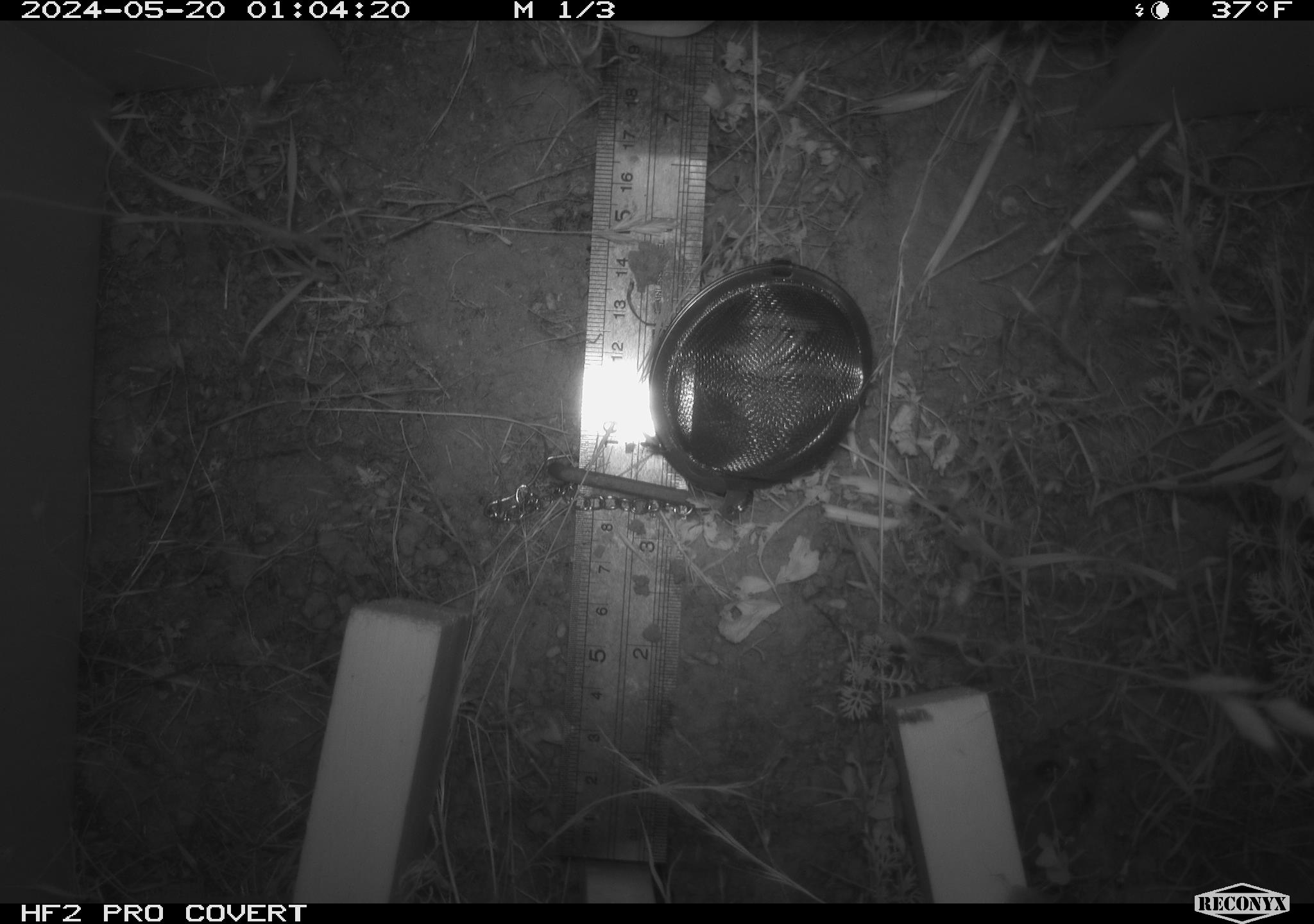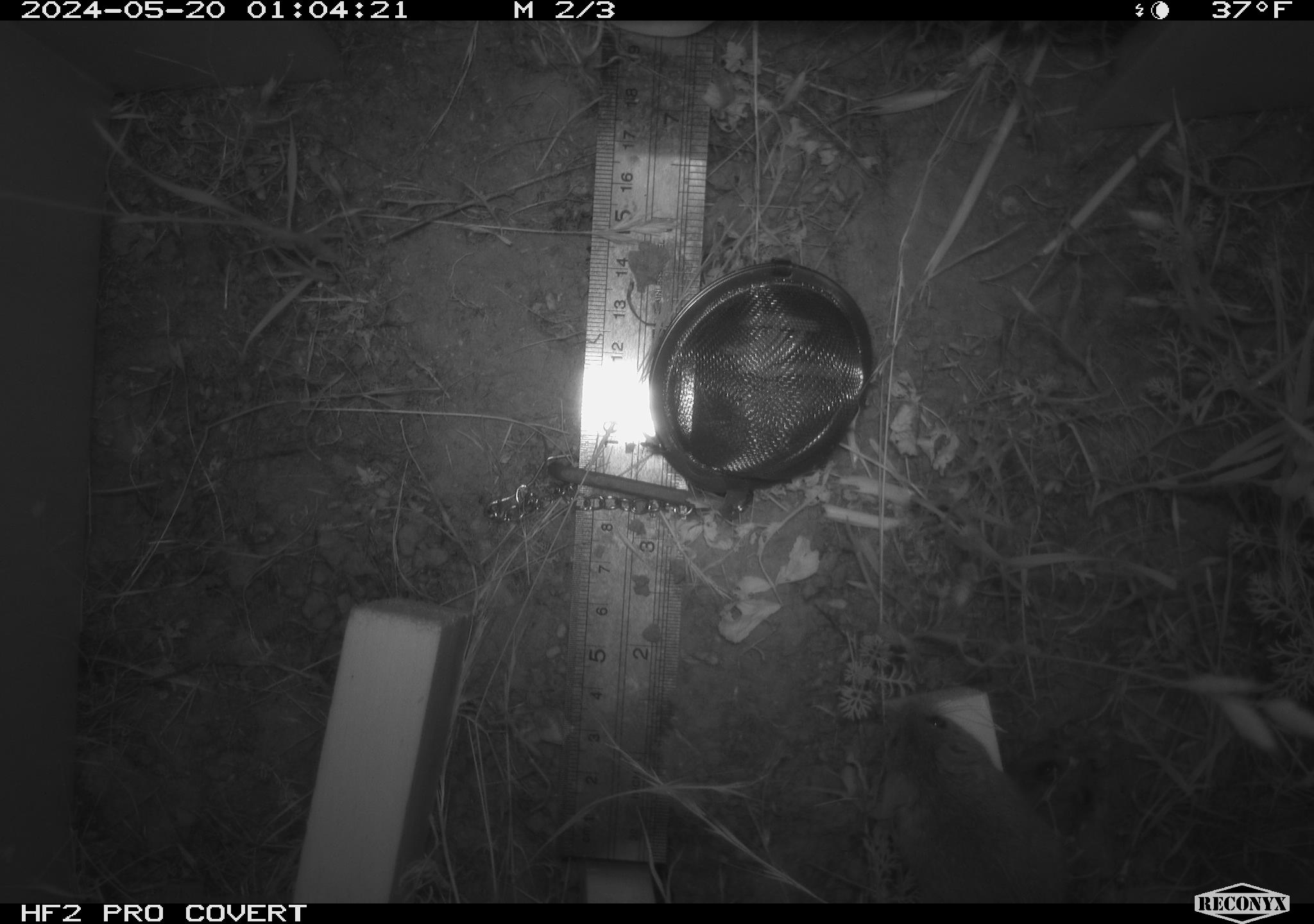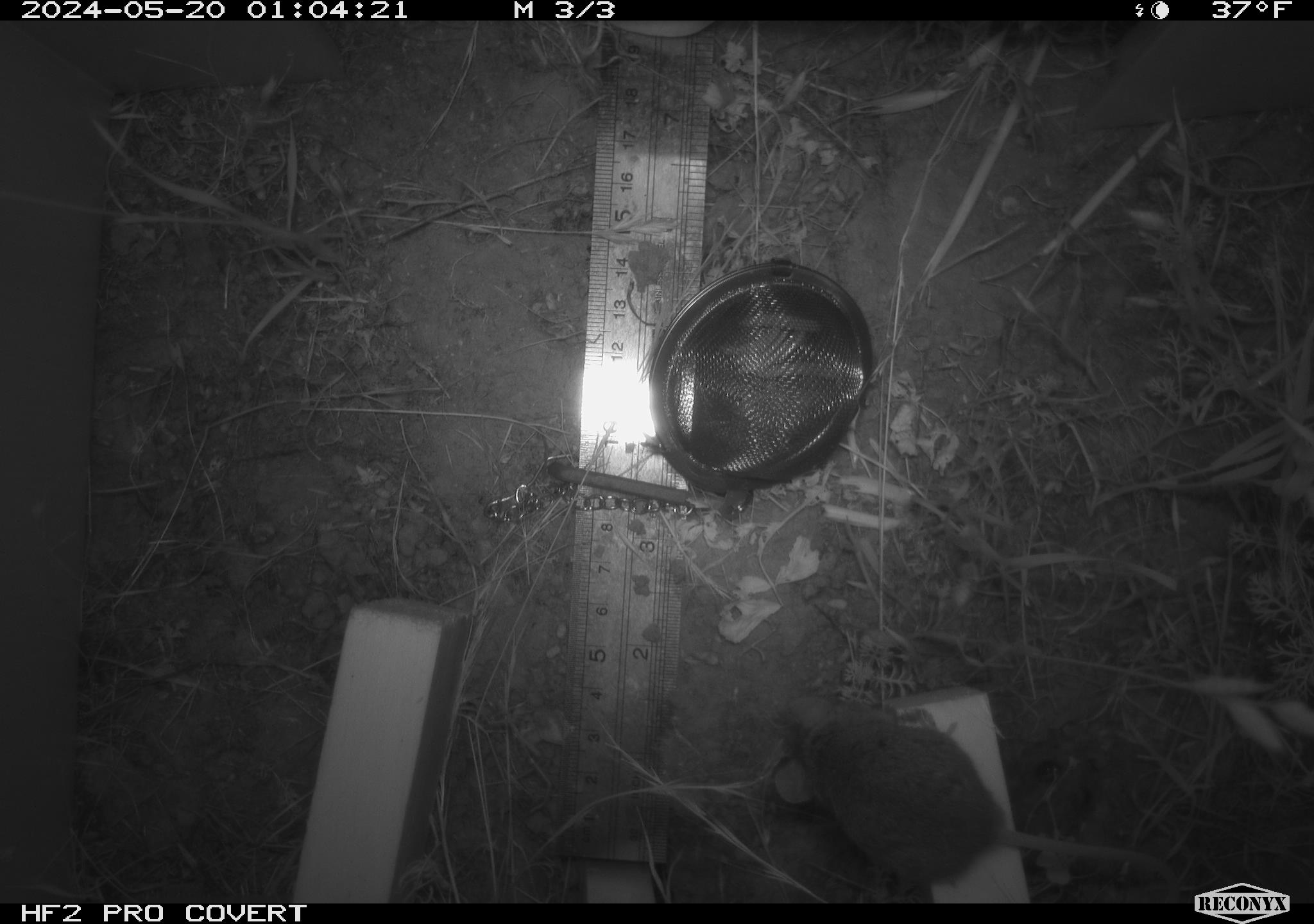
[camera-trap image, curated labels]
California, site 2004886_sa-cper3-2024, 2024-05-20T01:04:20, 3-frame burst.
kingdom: Animalia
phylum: Chordata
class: Mammalia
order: Rodentia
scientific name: Rodentia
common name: rodent